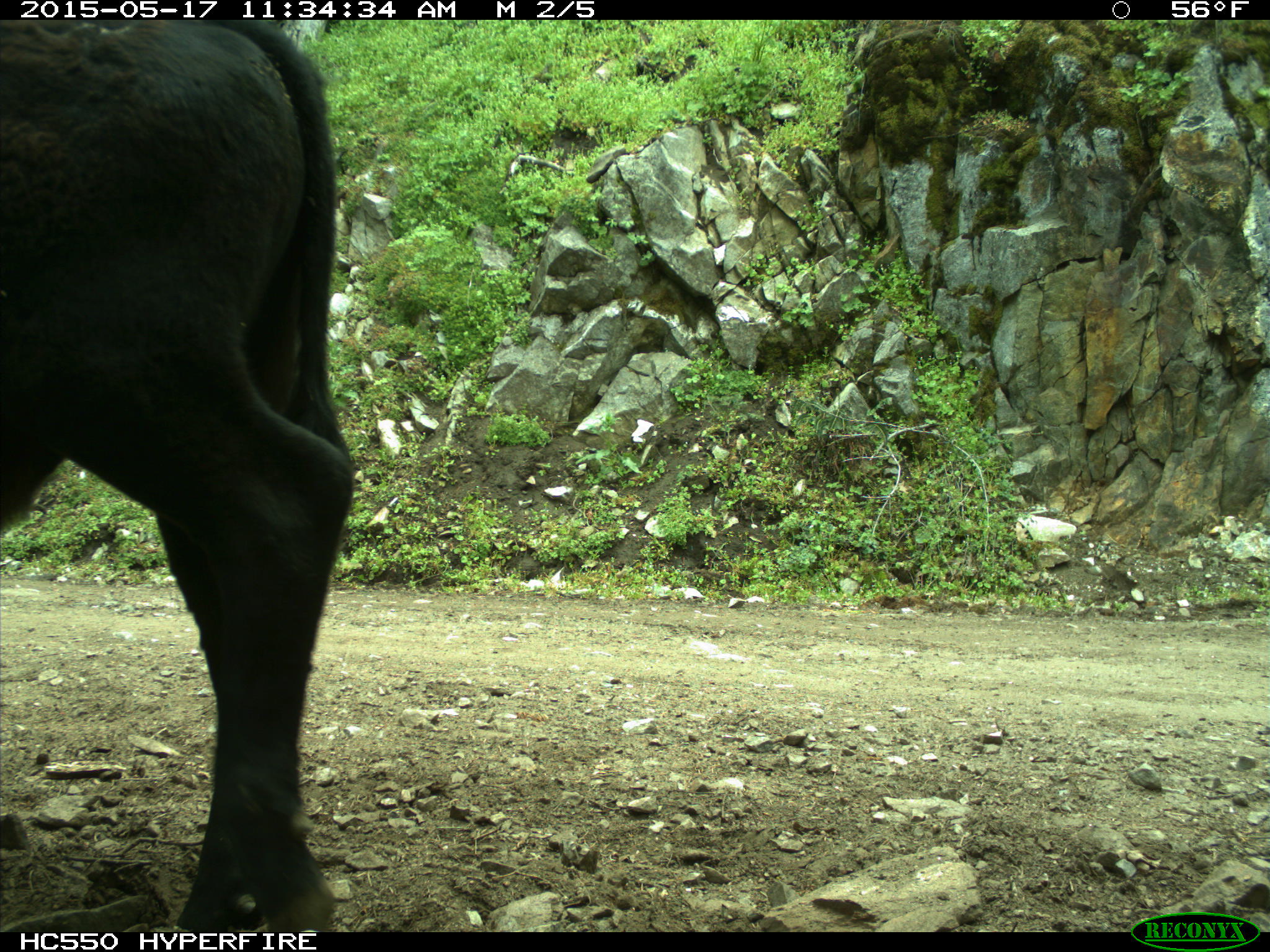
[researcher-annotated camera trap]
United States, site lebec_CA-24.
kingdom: Animalia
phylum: Chordata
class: Mammalia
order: Artiodactyla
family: Bovidae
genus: Bos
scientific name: Bos taurus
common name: domestic cow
Bos taurus (domestic cow).